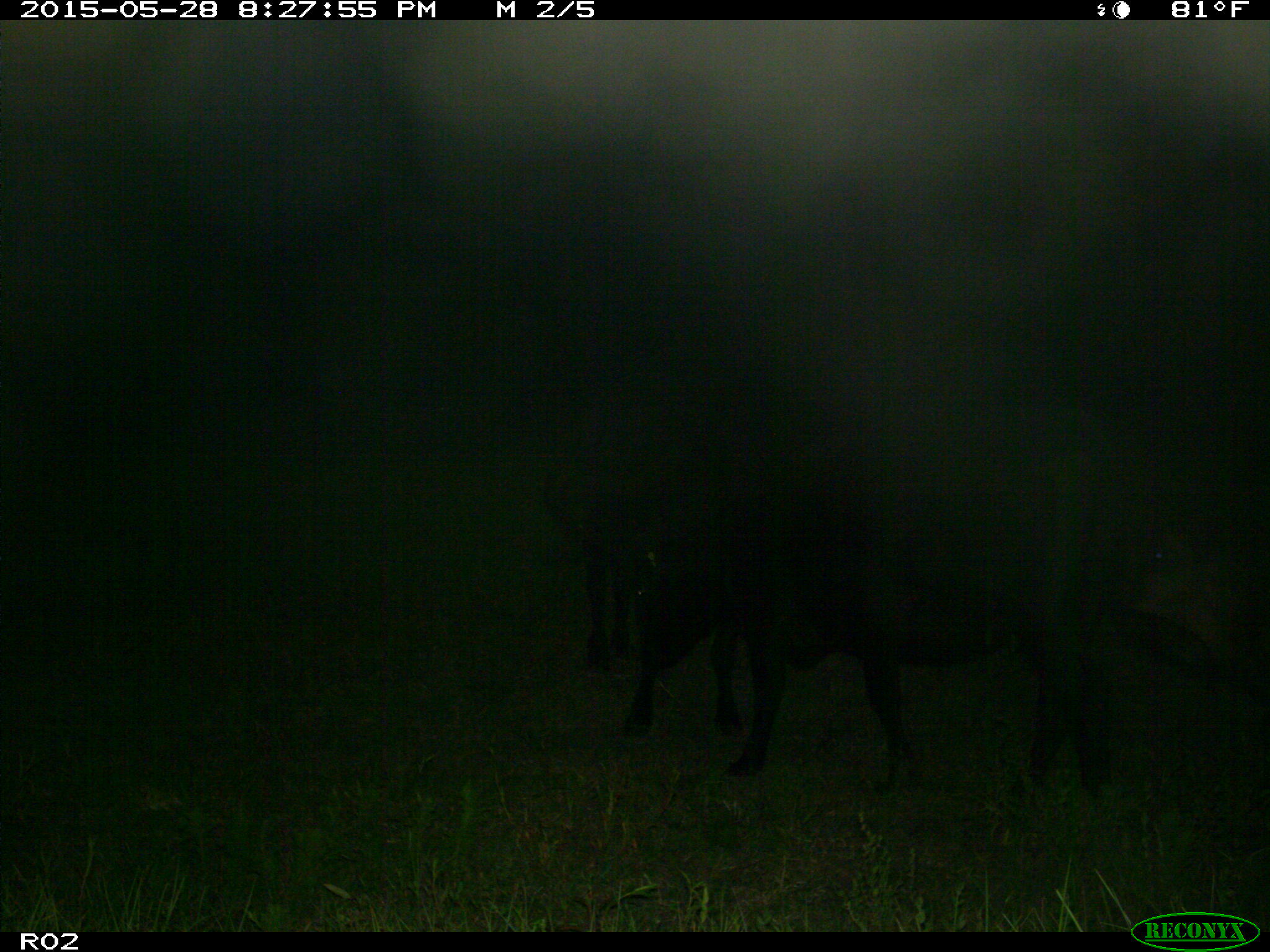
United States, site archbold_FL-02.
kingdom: Animalia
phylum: Chordata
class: Mammalia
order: Artiodactyla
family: Bovidae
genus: Bos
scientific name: Bos taurus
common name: domestic cow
Bos taurus (domestic cow).